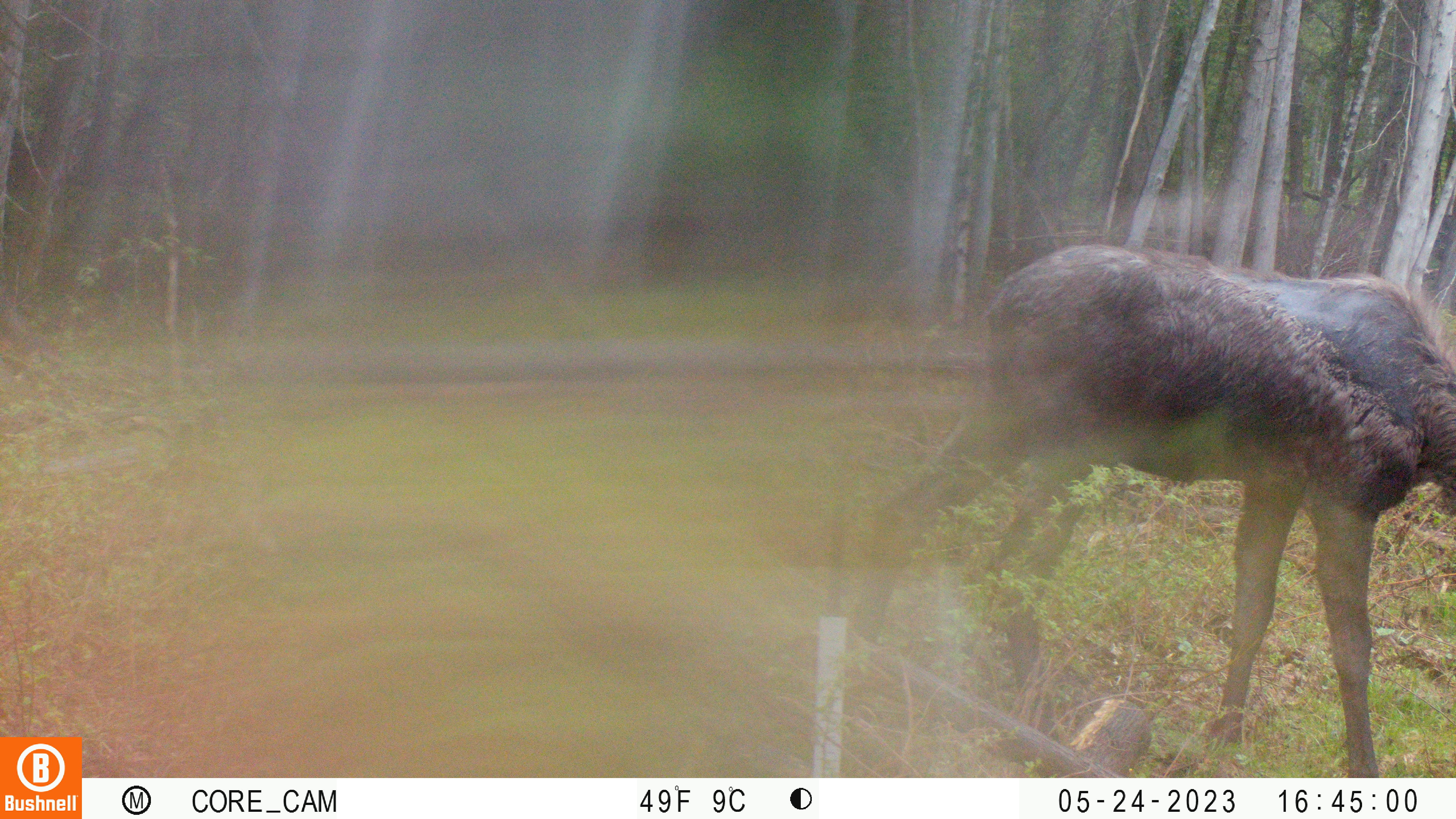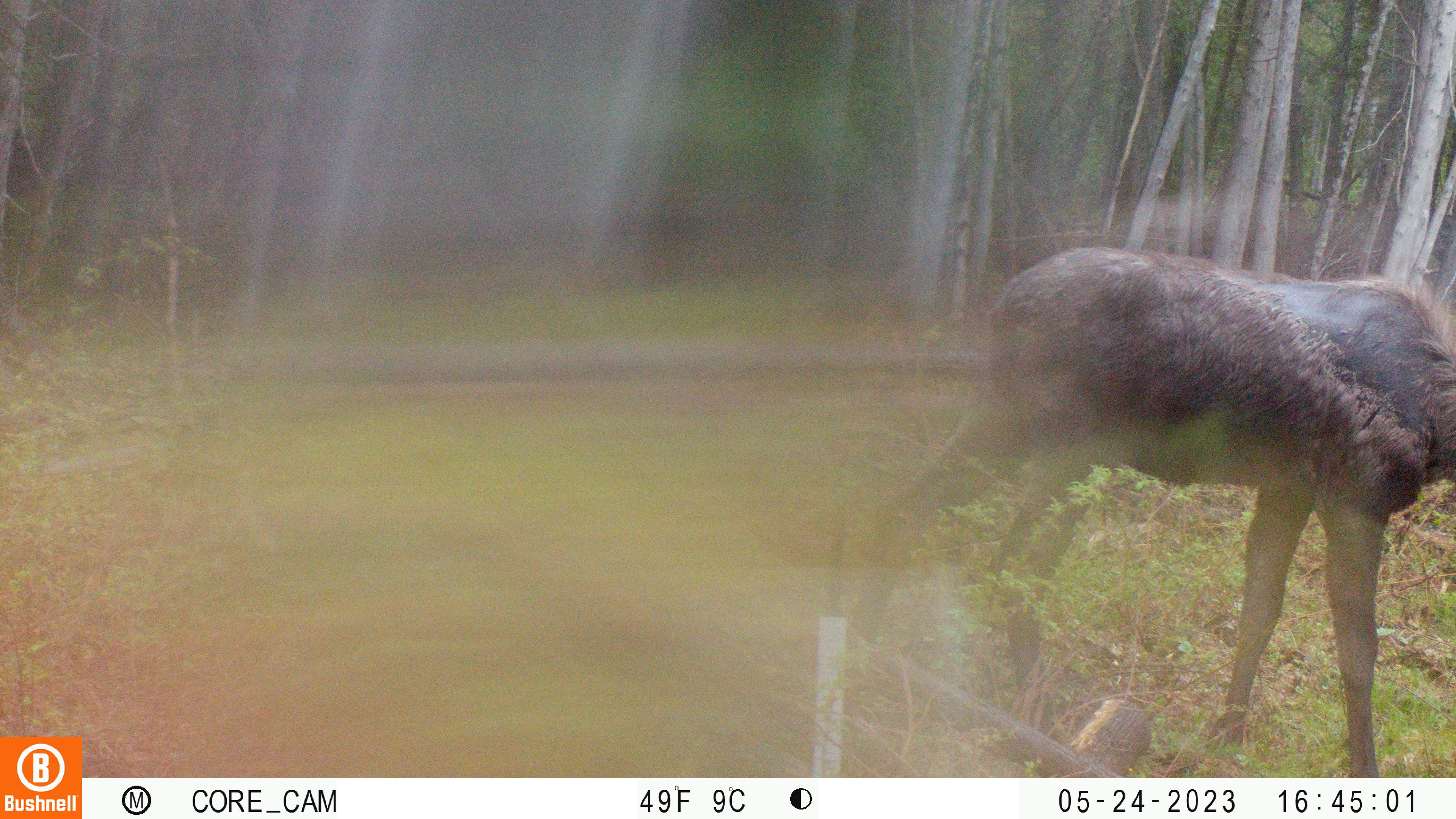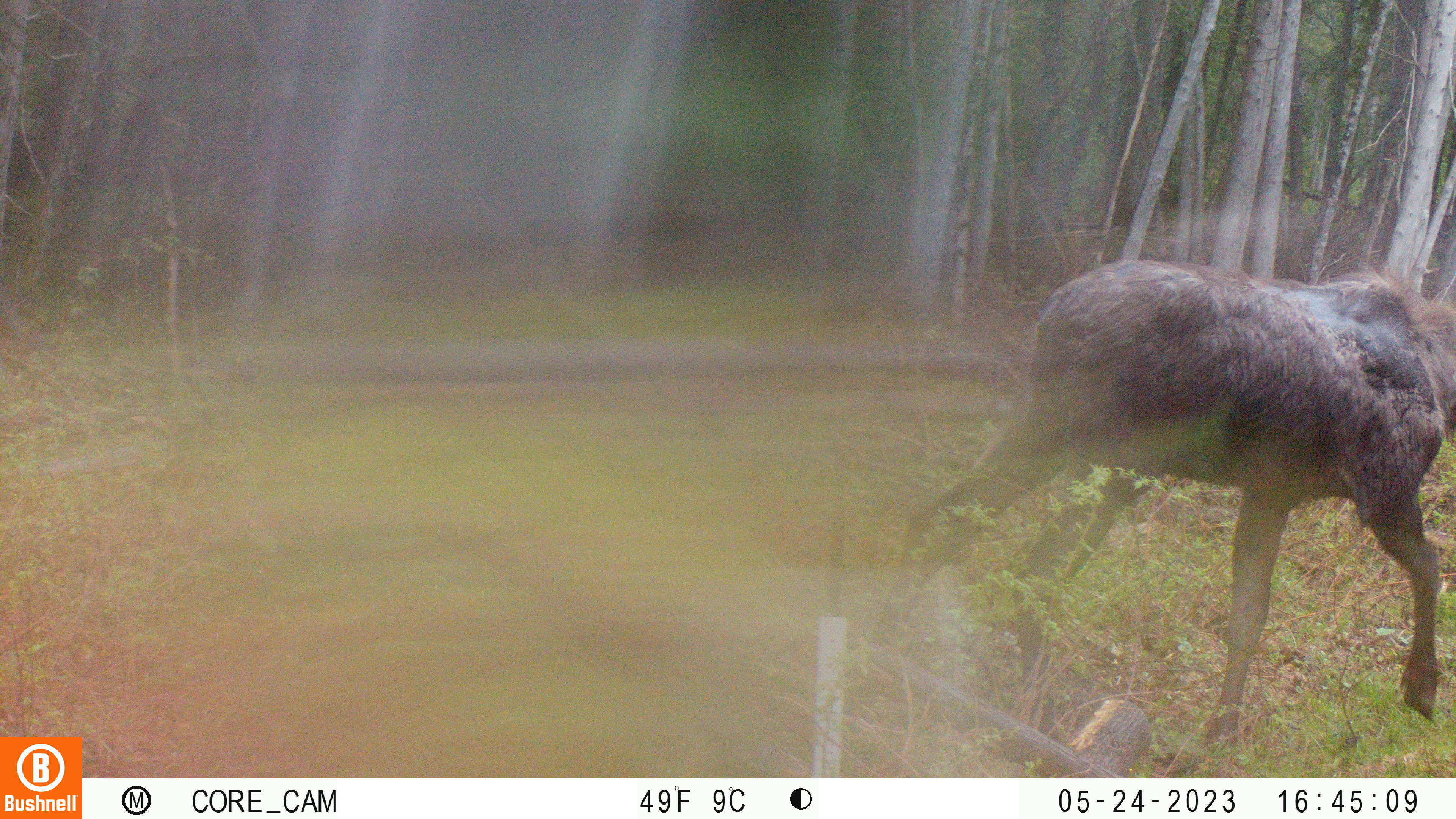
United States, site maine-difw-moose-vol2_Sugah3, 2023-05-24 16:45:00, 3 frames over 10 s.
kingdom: Animalia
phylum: Chordata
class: Mammalia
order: Artiodactyla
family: Cervidae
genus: Alces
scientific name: Alces alces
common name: moose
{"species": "moose (Alces alces)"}